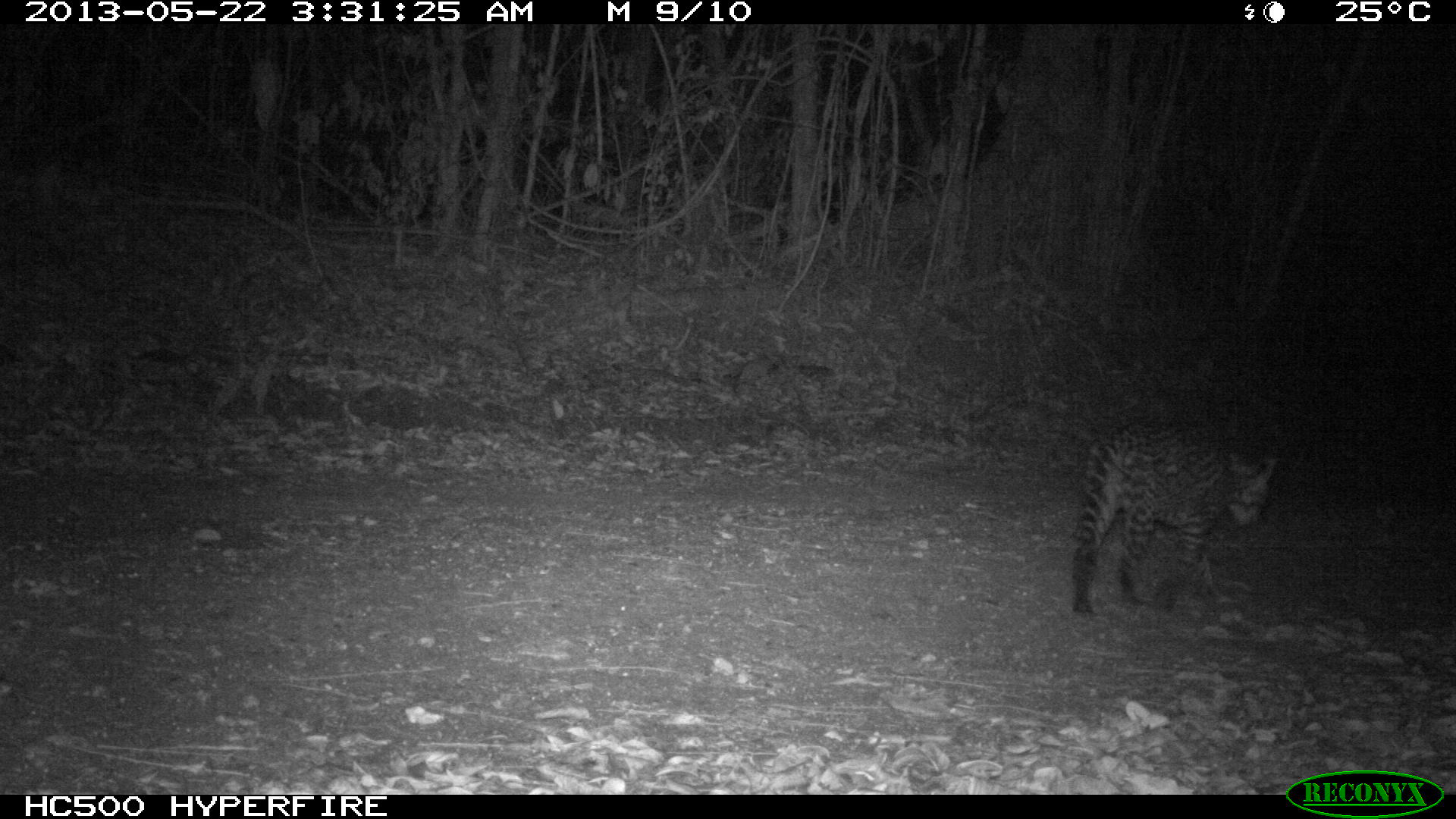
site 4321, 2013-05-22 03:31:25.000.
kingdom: Animalia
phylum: Chordata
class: Mammalia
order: Carnivora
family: Felidae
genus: Leopardus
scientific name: Leopardus pardalis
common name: ocelot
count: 1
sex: male